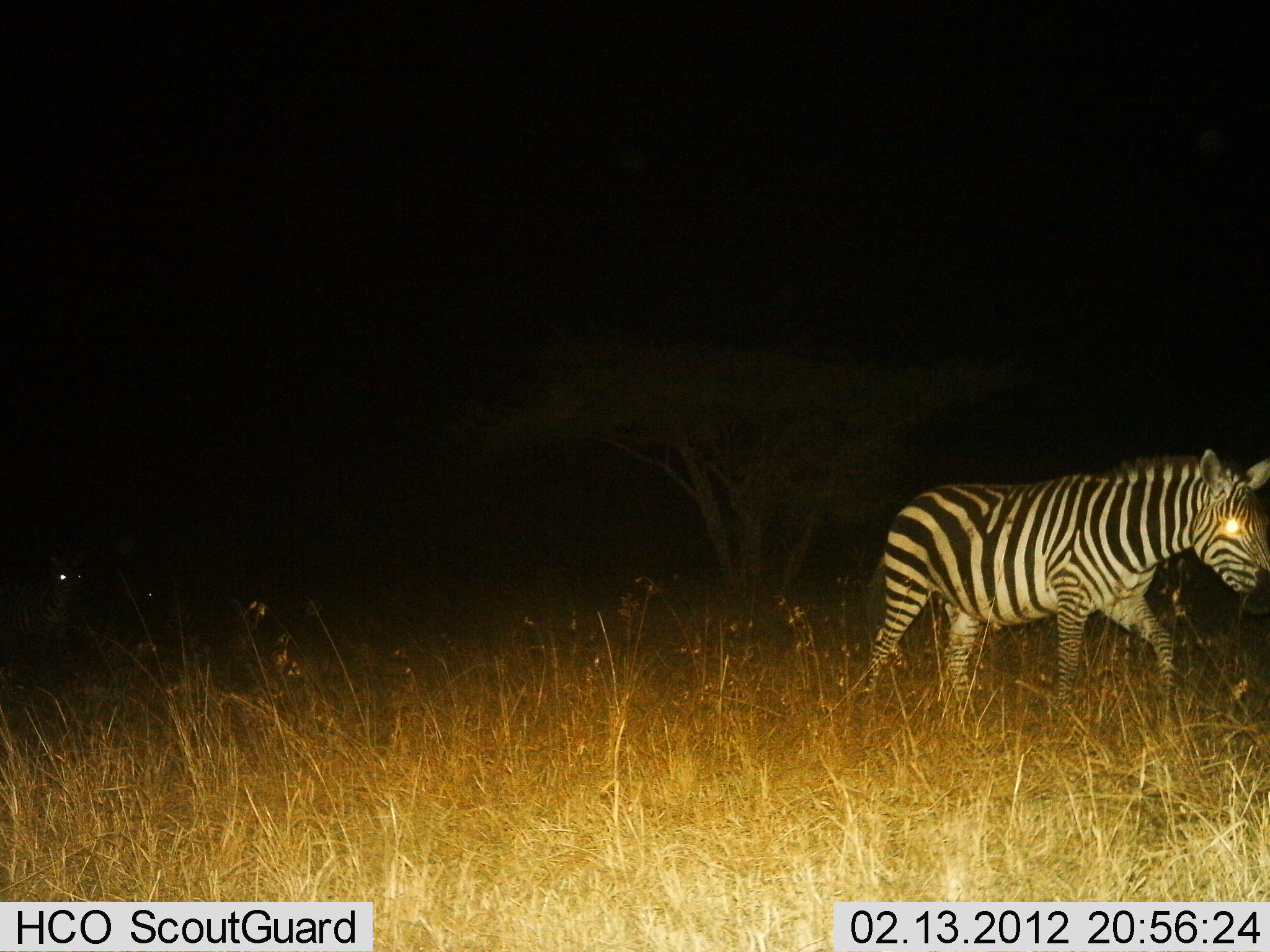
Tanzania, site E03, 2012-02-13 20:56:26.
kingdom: Animalia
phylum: Chordata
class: Mammalia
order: Perissodactyla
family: Equidae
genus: Equus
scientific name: Equus quagga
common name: plains zebra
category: zebra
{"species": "zebra (plains zebra) (Equus quagga)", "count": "1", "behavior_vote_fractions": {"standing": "9%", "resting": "0%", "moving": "95%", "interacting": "0%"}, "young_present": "5%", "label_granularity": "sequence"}